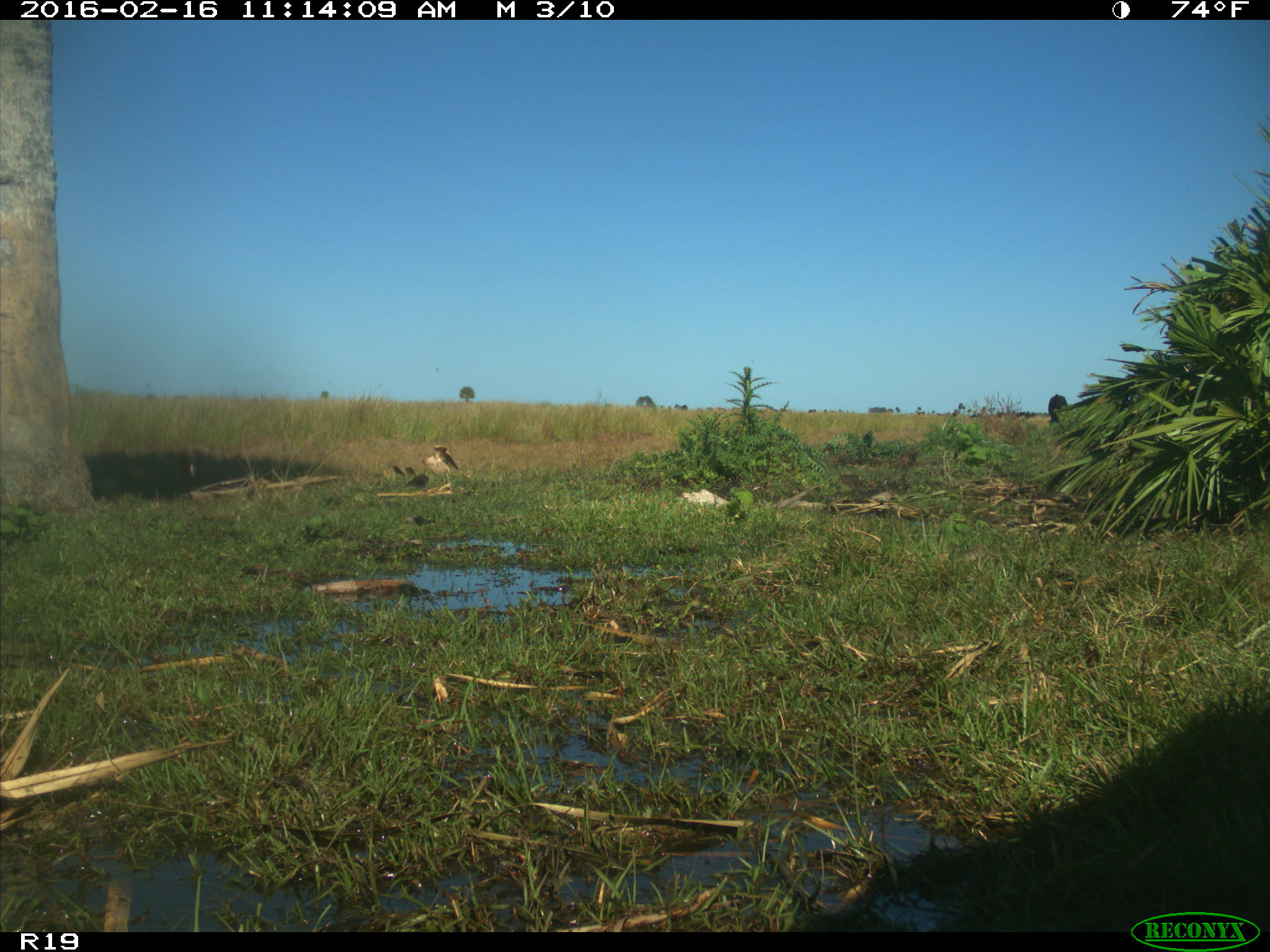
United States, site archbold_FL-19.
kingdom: Animalia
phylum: Chordata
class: Mammalia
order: Artiodactyla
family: Bovidae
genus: Bos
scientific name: Bos taurus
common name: domestic cow